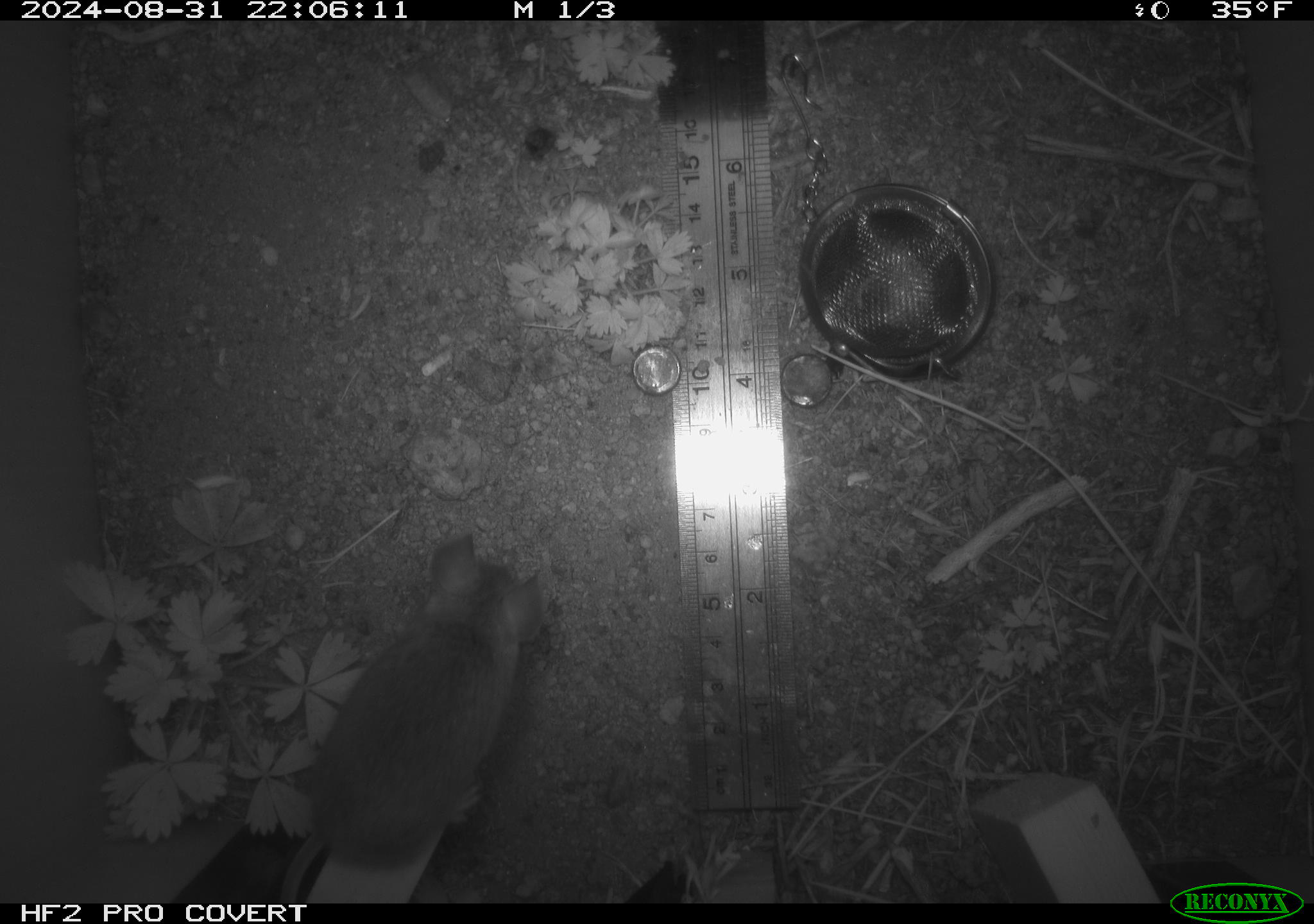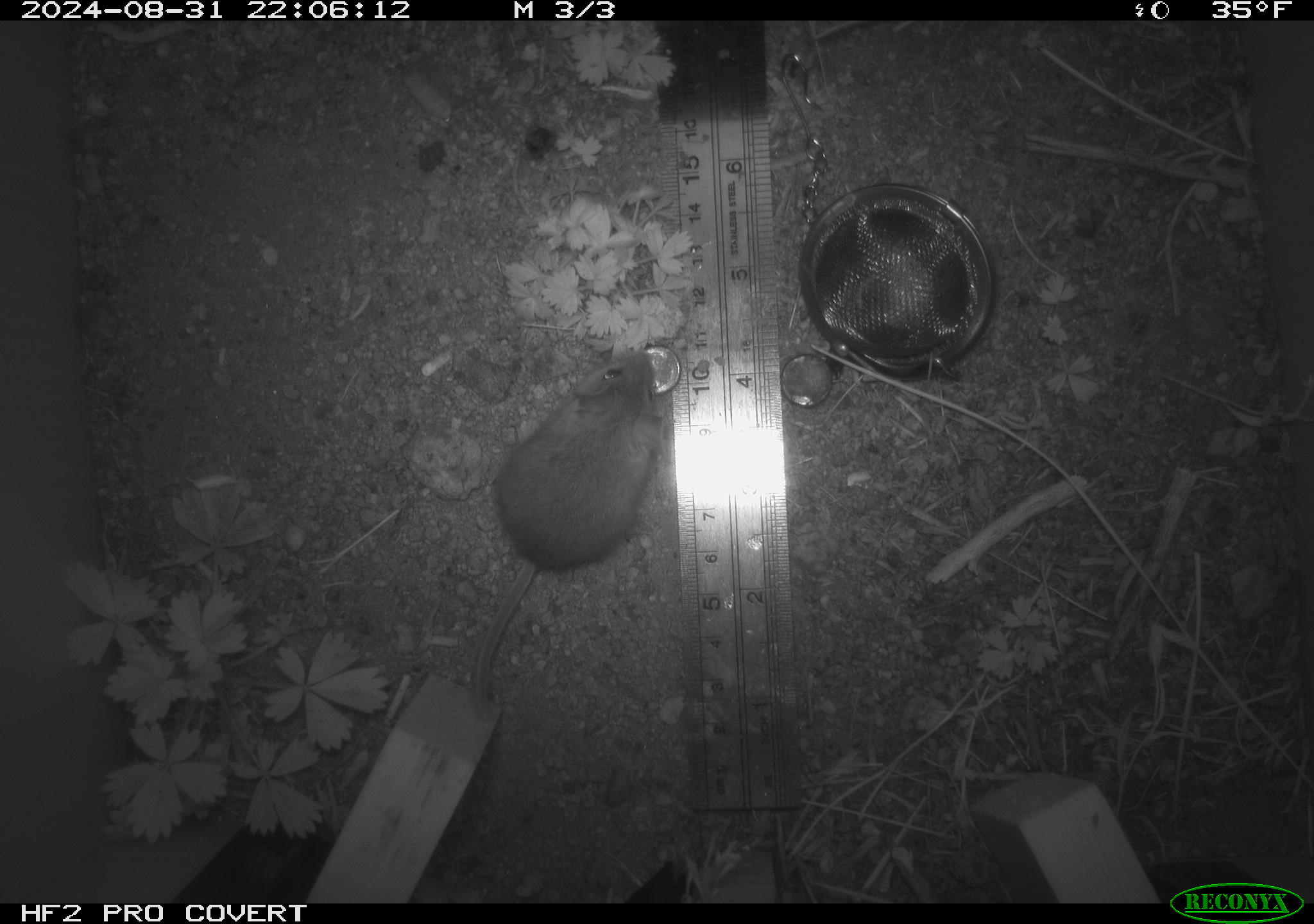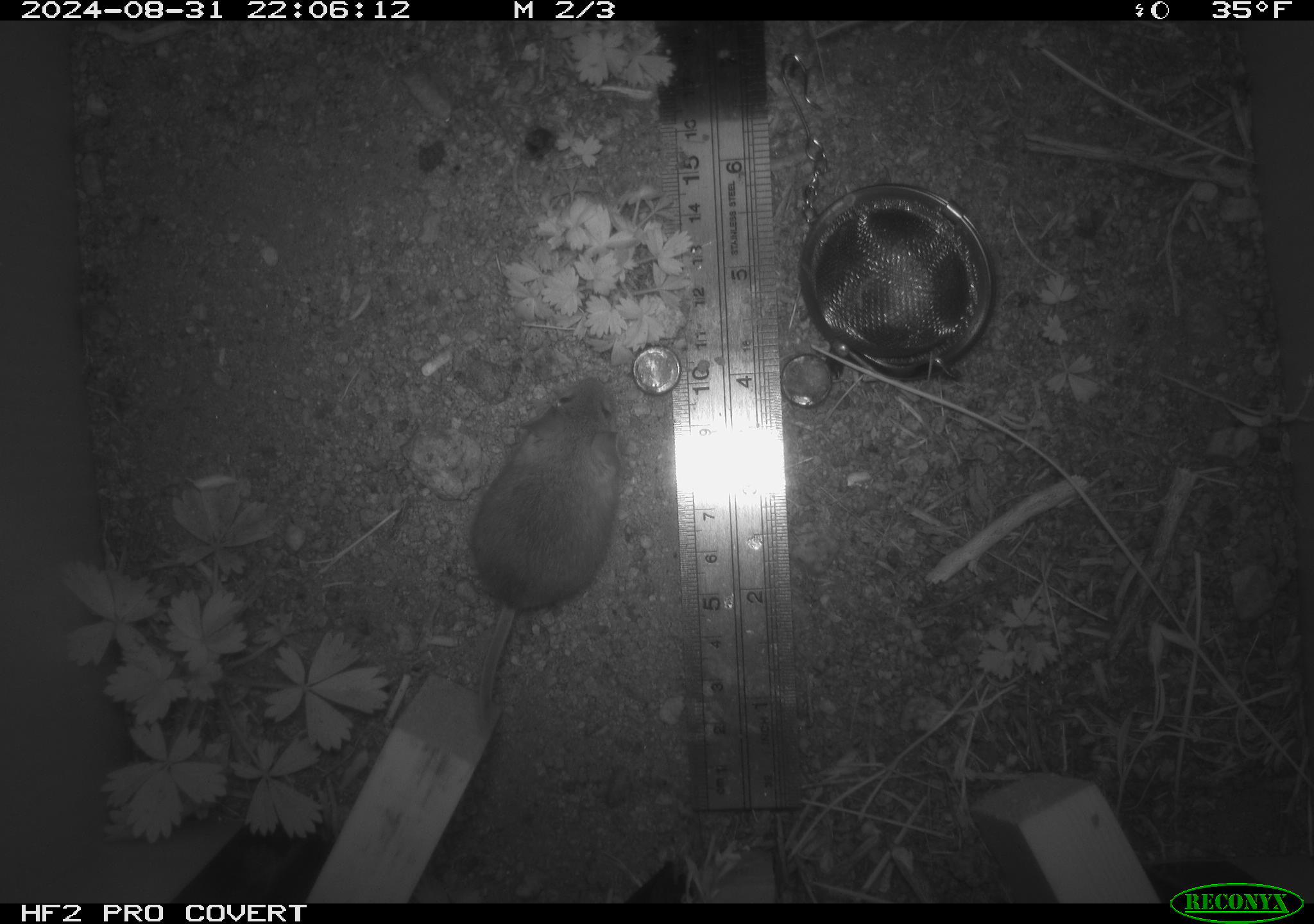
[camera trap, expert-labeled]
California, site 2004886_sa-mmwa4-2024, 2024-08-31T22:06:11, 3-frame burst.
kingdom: Animalia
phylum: Chordata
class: Mammalia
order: Rodentia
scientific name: Rodentia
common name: mouse species